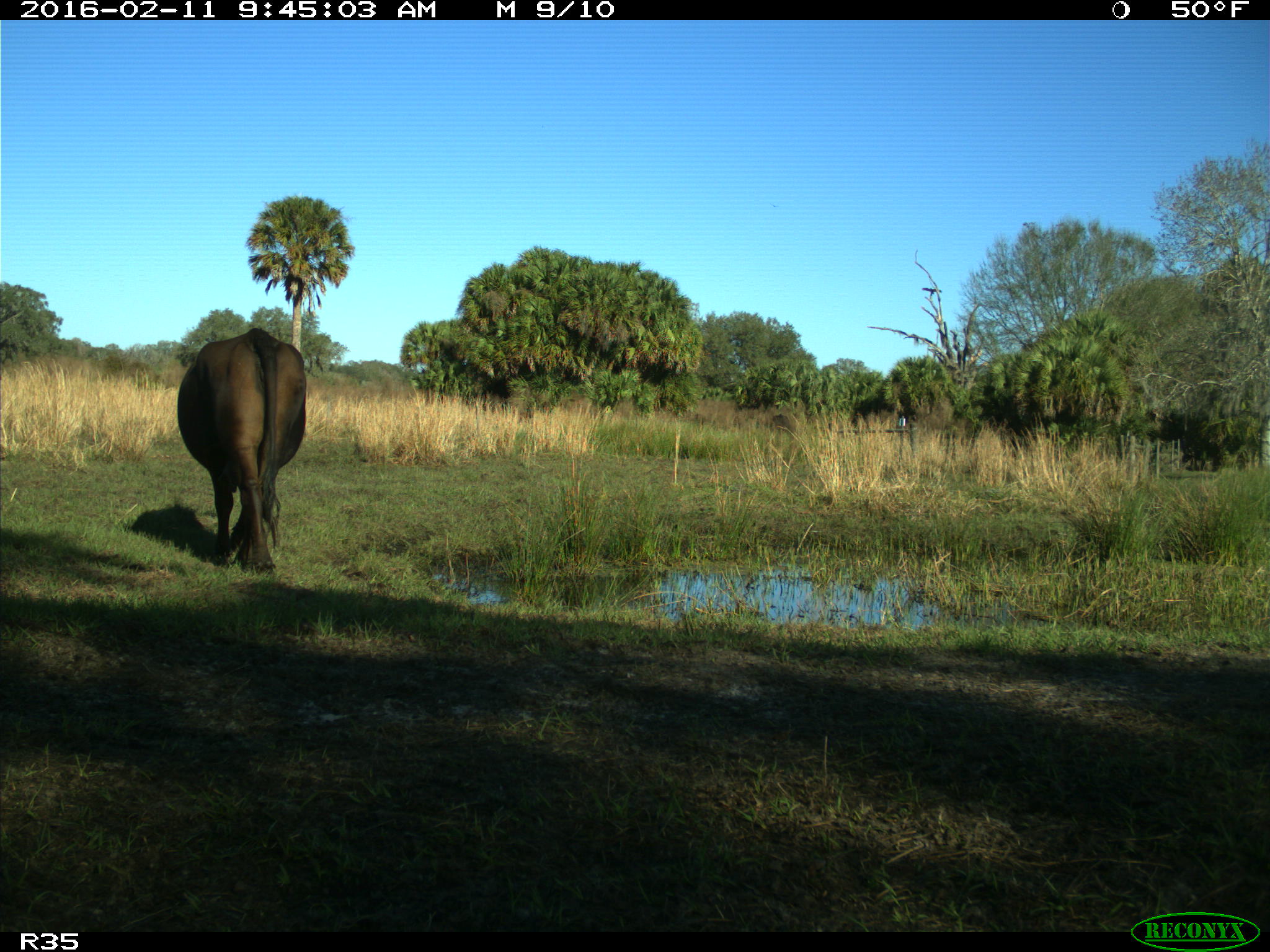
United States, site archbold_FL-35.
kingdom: Animalia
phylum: Chordata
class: Mammalia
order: Artiodactyla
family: Bovidae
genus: Bos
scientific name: Bos taurus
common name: domestic cow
Bos taurus (domestic cow).